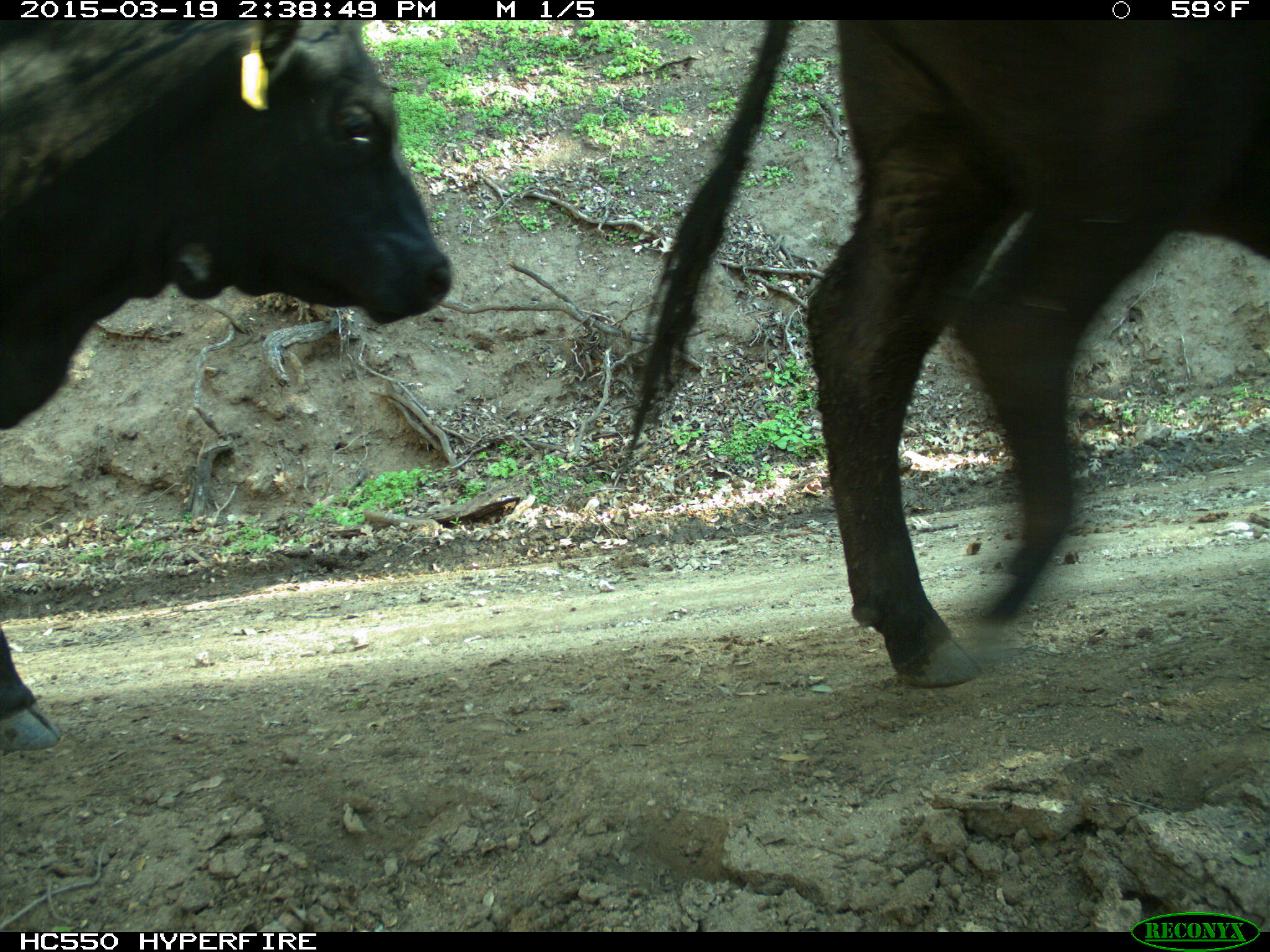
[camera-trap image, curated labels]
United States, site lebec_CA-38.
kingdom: Animalia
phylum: Chordata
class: Mammalia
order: Artiodactyla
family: Bovidae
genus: Bos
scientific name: Bos taurus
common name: domestic cow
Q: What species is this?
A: Bos taurus (domestic cow).